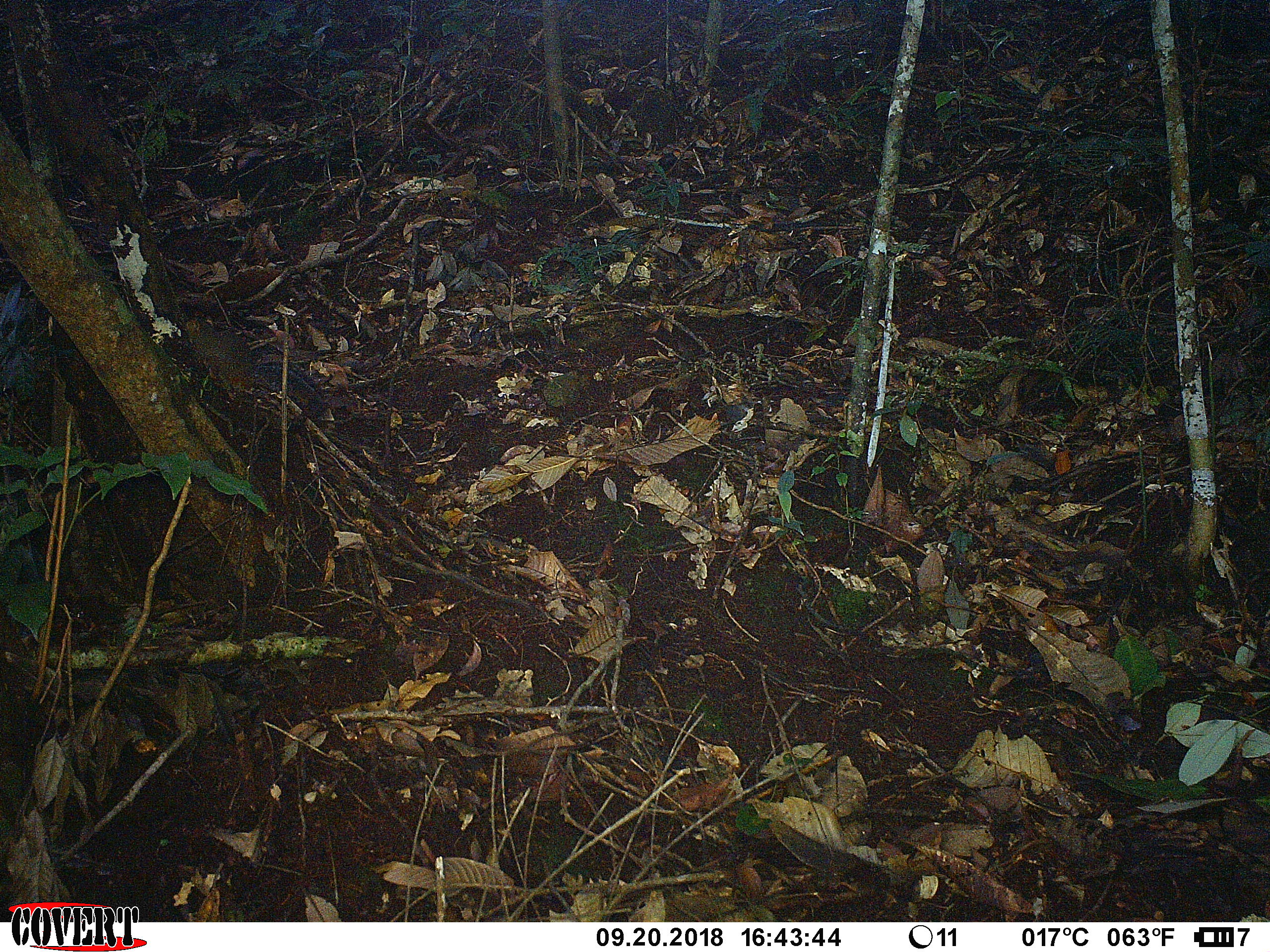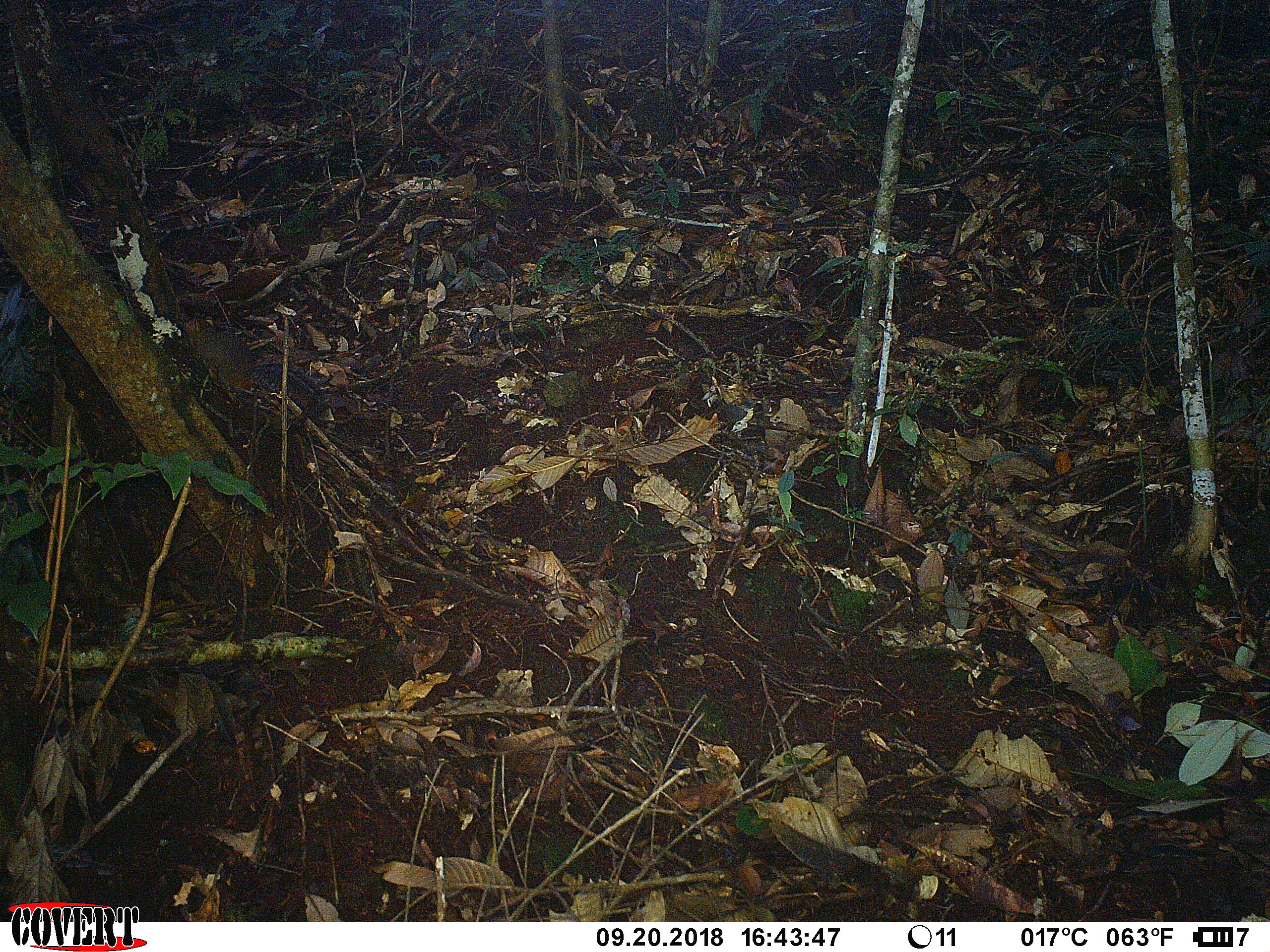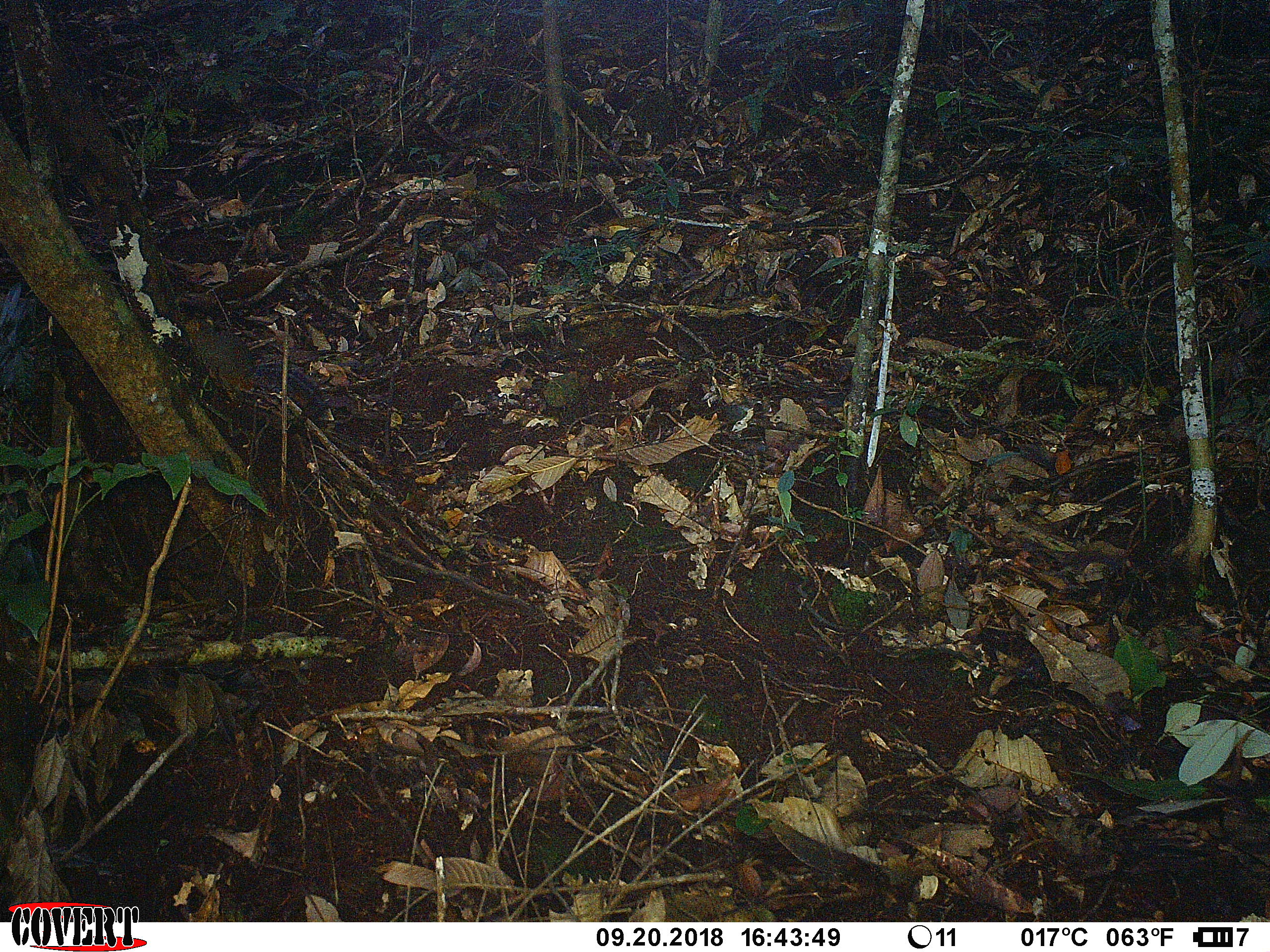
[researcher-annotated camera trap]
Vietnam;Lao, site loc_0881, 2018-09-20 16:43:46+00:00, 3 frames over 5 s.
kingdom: Animalia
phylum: Chordata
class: Mammalia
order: Rodentia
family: Sciuridae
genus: Dremomys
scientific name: Dremomys rufigenis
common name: red-cheeked squirrel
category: red cheeked squirrel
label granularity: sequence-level